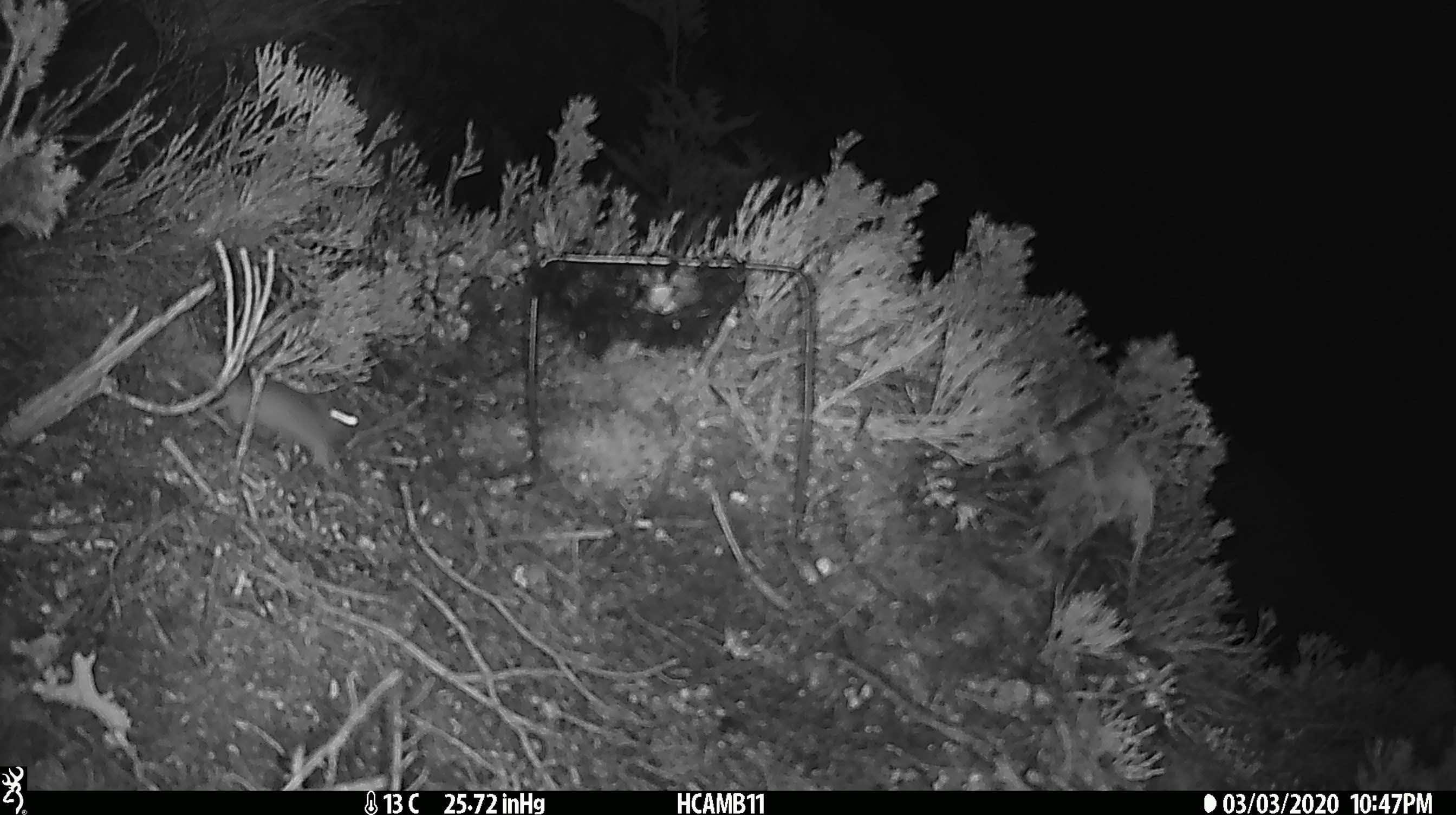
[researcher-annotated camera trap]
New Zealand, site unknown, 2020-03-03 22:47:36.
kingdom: Animalia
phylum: Chordata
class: Mammalia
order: Rodentia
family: Muridae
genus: Mus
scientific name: Mus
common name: mouse